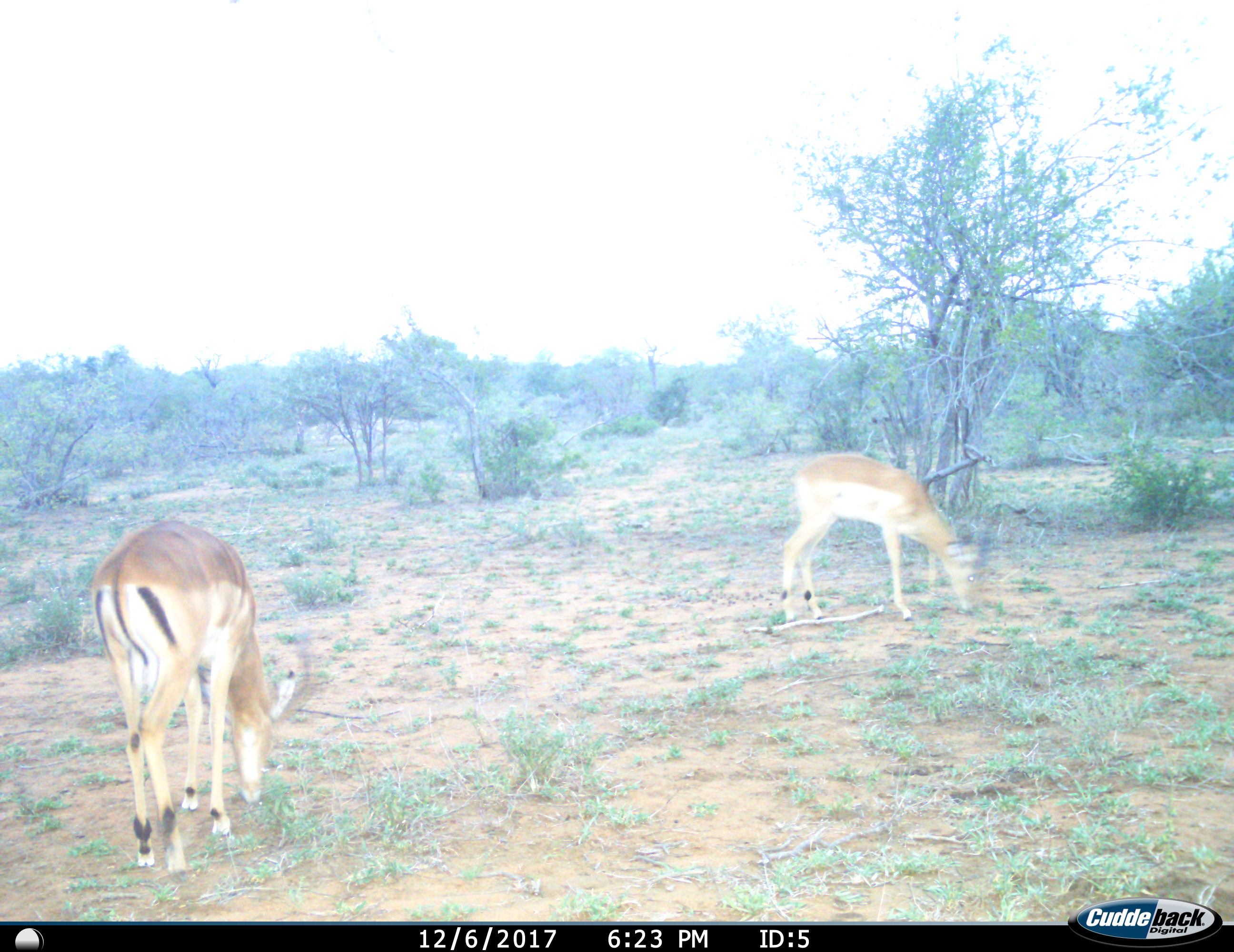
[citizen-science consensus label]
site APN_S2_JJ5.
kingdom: Animalia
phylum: Chordata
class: Mammalia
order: Artiodactyla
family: Bovidae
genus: Aepyceros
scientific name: Aepyceros melampus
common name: impala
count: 2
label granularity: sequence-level